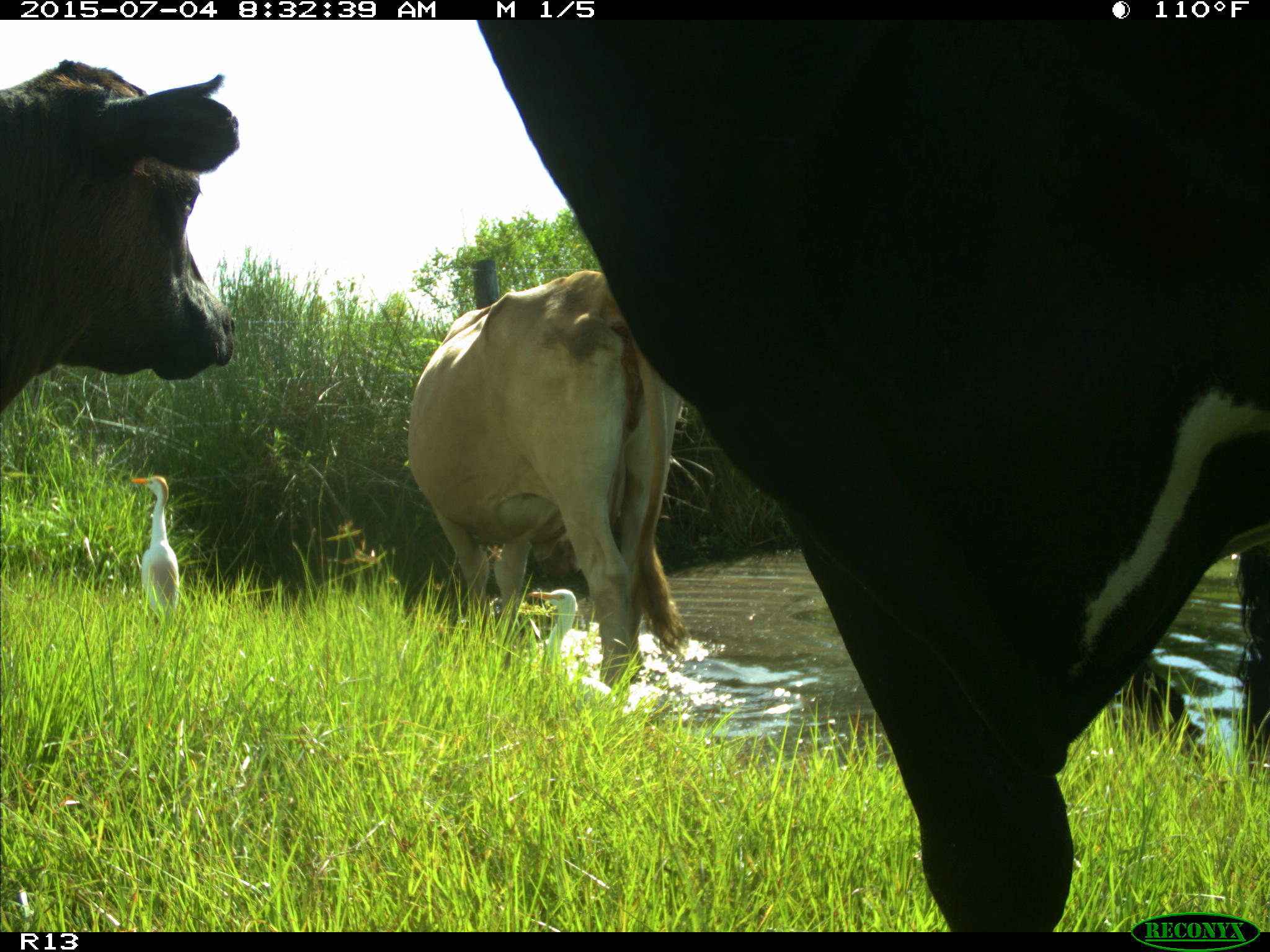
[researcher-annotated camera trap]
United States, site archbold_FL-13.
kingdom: Animalia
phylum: Chordata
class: Mammalia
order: Artiodactyla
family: Bovidae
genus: Bos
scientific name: Bos taurus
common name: domestic cow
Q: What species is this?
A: Bos taurus (domestic cow).